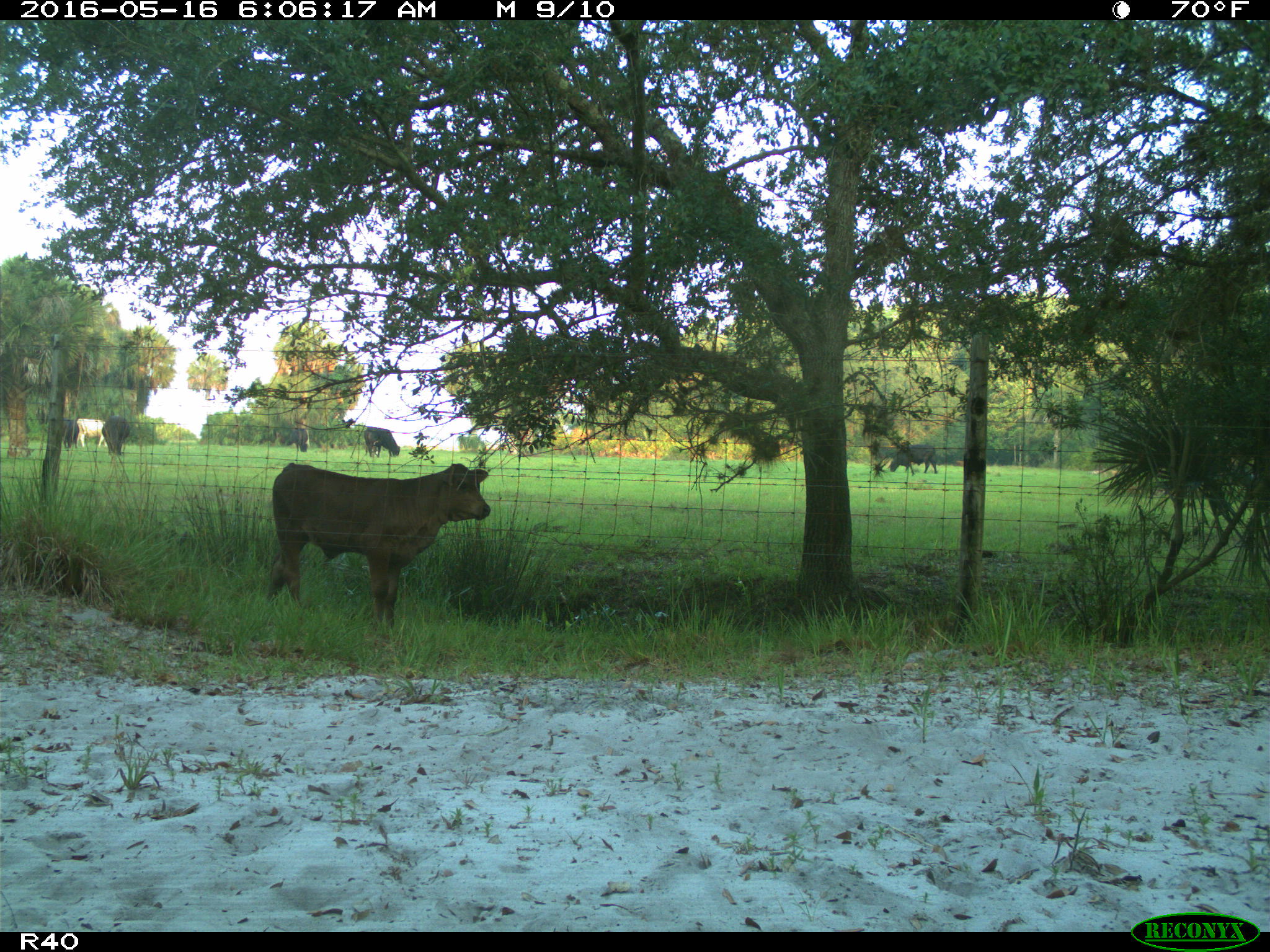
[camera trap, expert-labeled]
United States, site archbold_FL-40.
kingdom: Animalia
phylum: Chordata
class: Mammalia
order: Artiodactyla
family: Bovidae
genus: Bos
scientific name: Bos taurus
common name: domestic cow